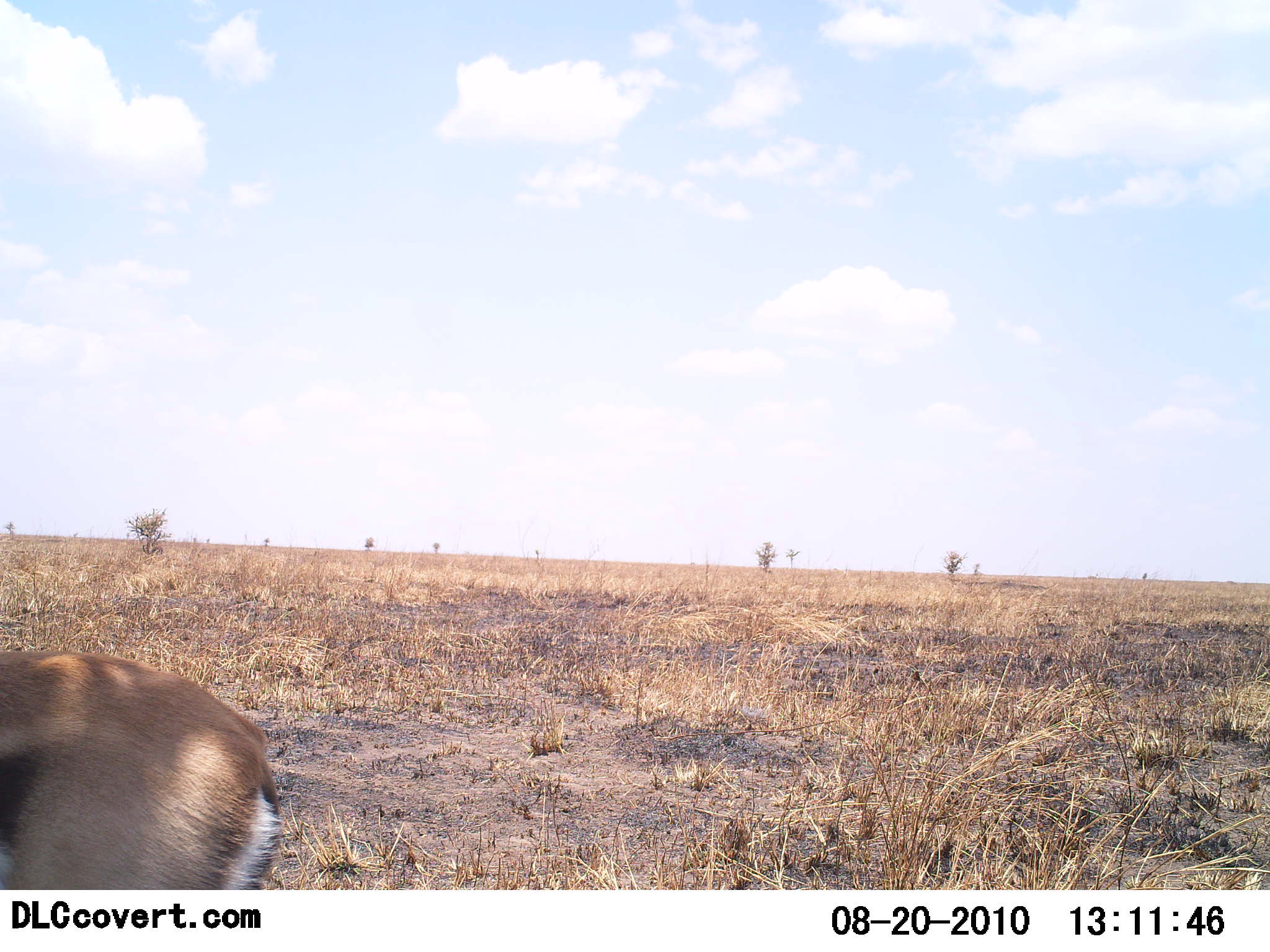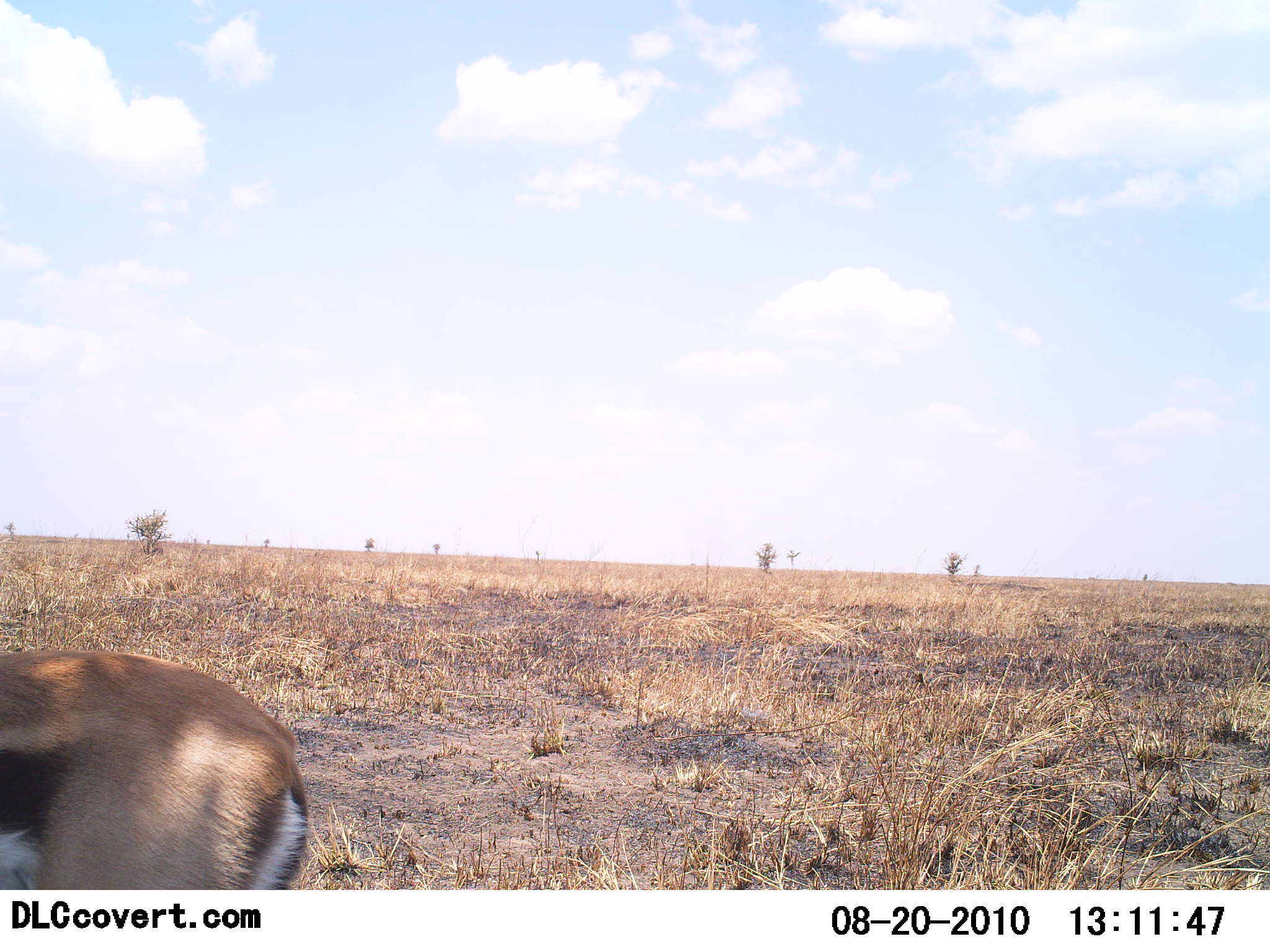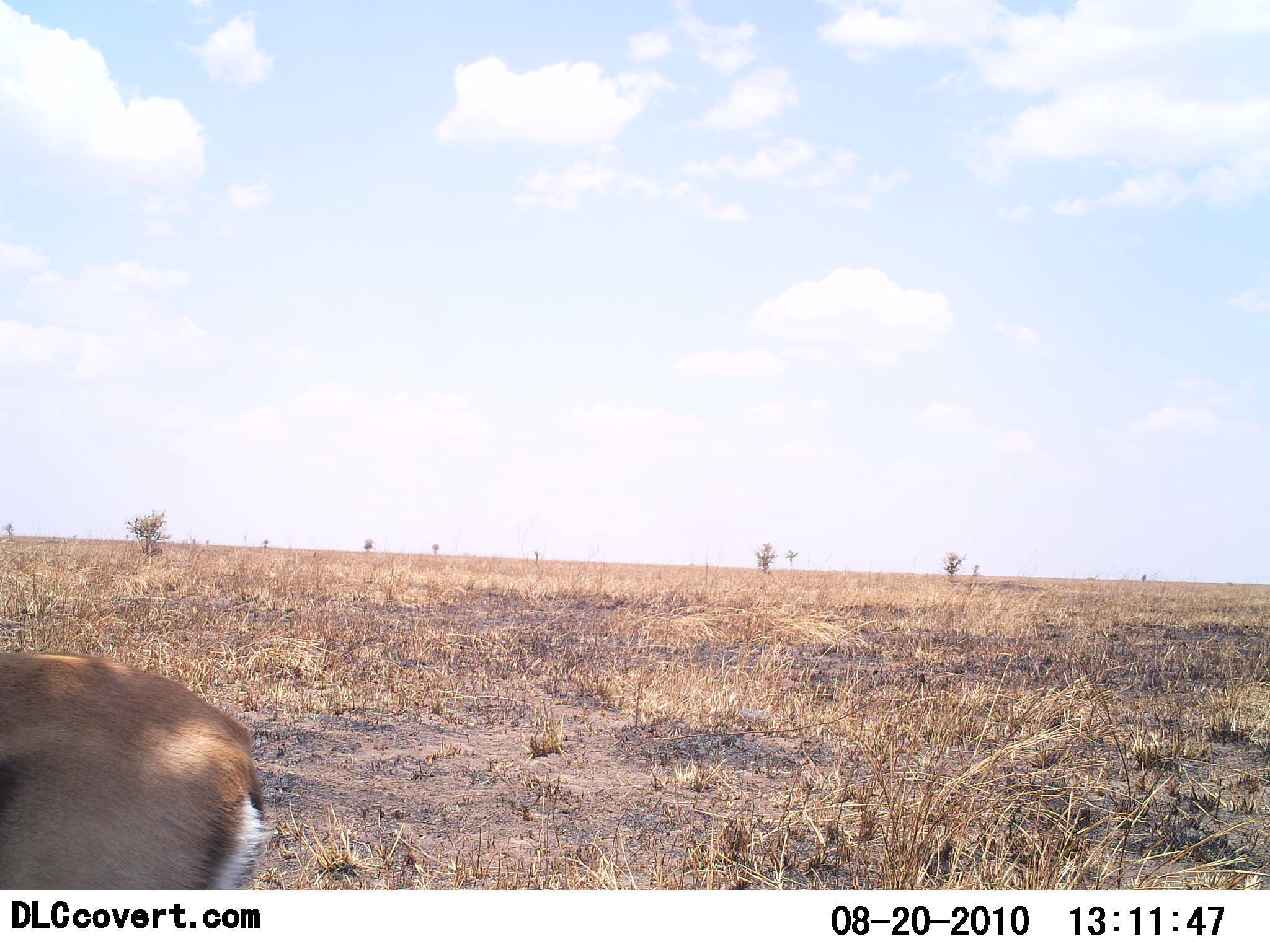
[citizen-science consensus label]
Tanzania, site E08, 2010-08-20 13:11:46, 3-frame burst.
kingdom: Animalia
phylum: Chordata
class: Mammalia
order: Artiodactyla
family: Bovidae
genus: Eudorcas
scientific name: Eudorcas thomsonii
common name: thomson's gazelle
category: gazellethomsons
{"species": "gazellethomsons (thomson's gazelle) (Eudorcas thomsonii)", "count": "1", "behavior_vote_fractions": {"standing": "68%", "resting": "0%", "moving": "26%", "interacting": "0%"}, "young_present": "0%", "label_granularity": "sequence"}